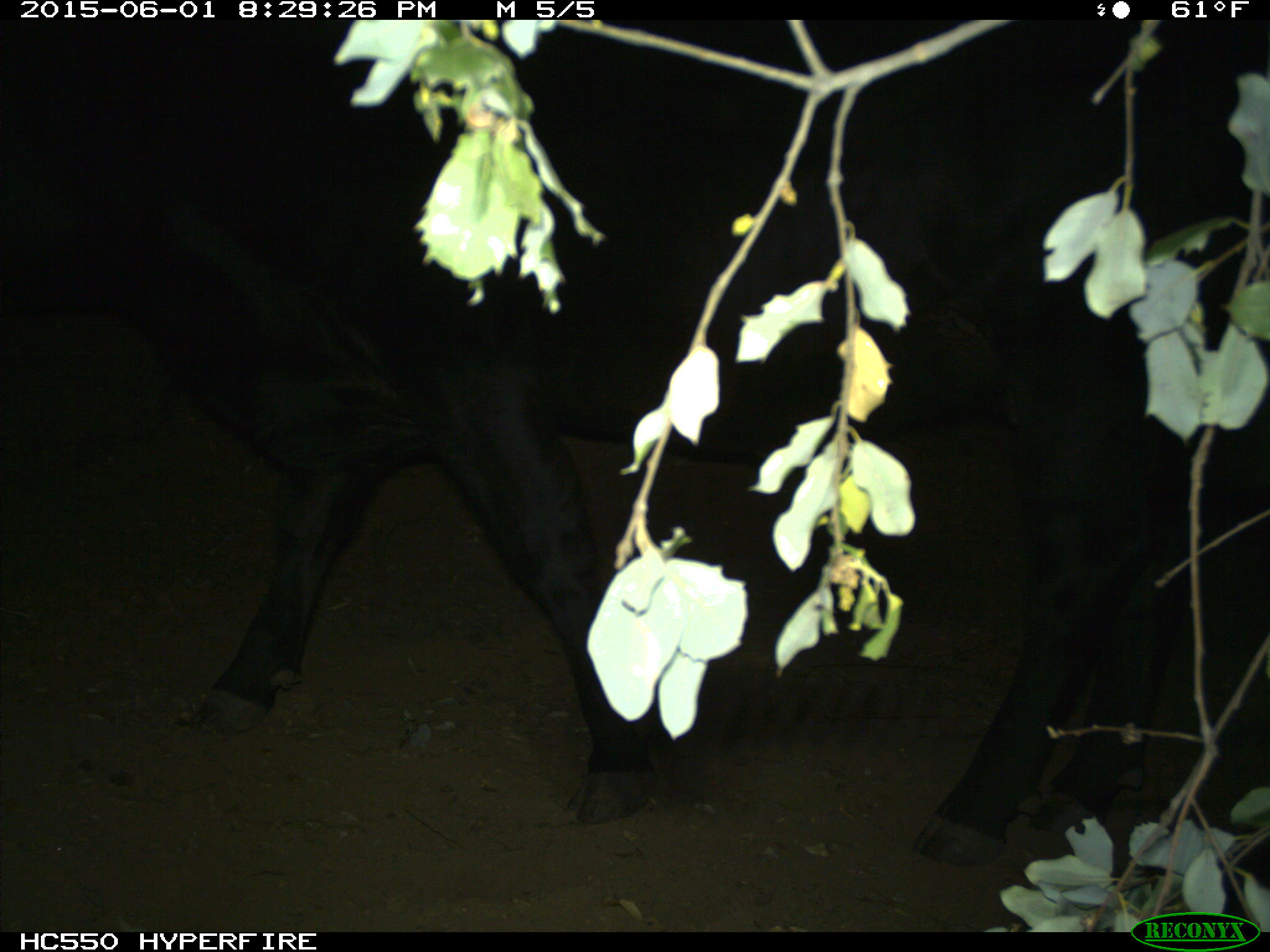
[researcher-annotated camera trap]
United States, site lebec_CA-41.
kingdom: Animalia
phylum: Chordata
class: Mammalia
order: Artiodactyla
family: Bovidae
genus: Bos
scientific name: Bos taurus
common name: domestic cow